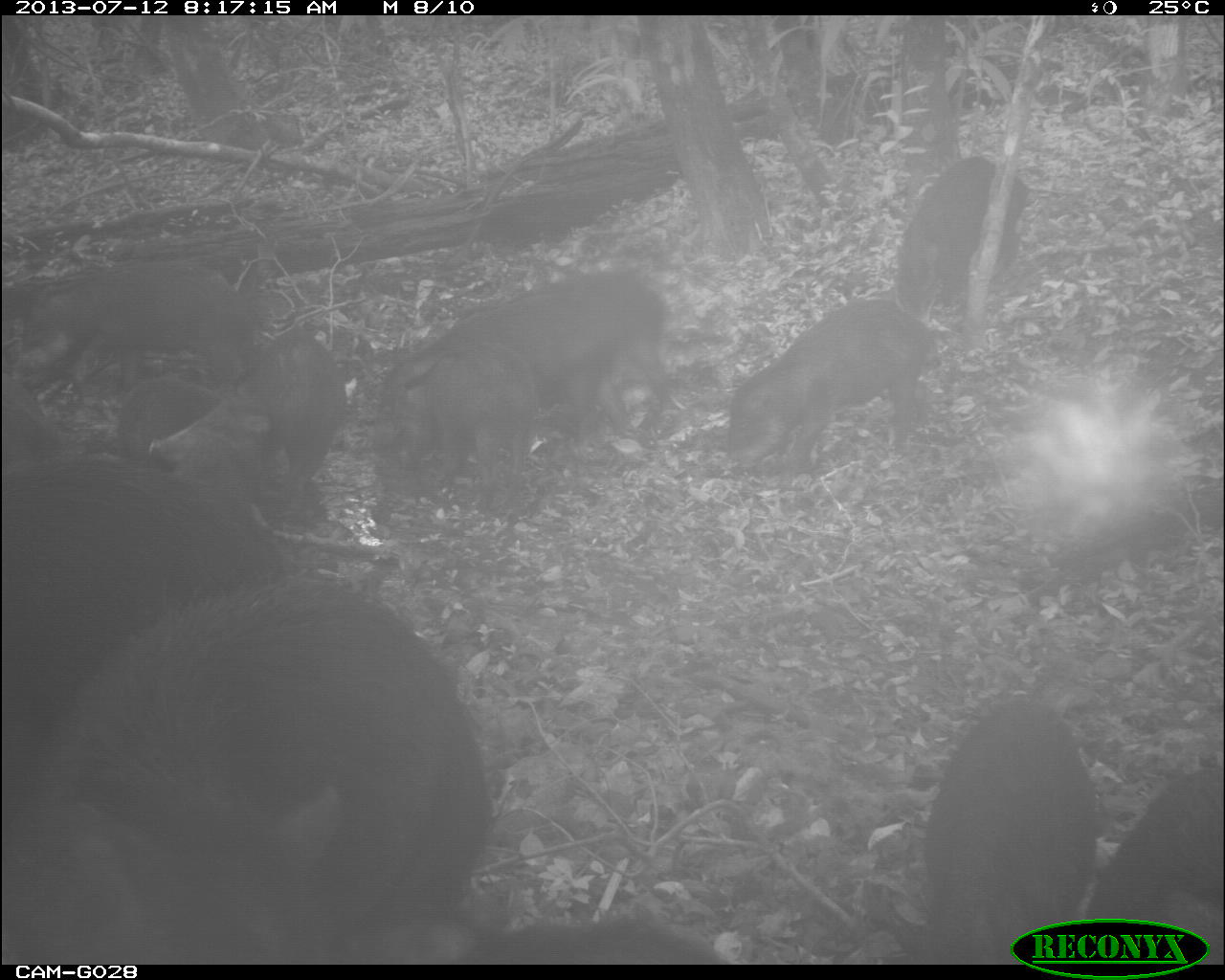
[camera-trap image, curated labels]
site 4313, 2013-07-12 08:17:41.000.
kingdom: Animalia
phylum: Chordata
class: Mammalia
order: Artiodactyla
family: Tayassuidae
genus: Tayassu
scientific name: Tayassu pecari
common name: white-lipped peccary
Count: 25.